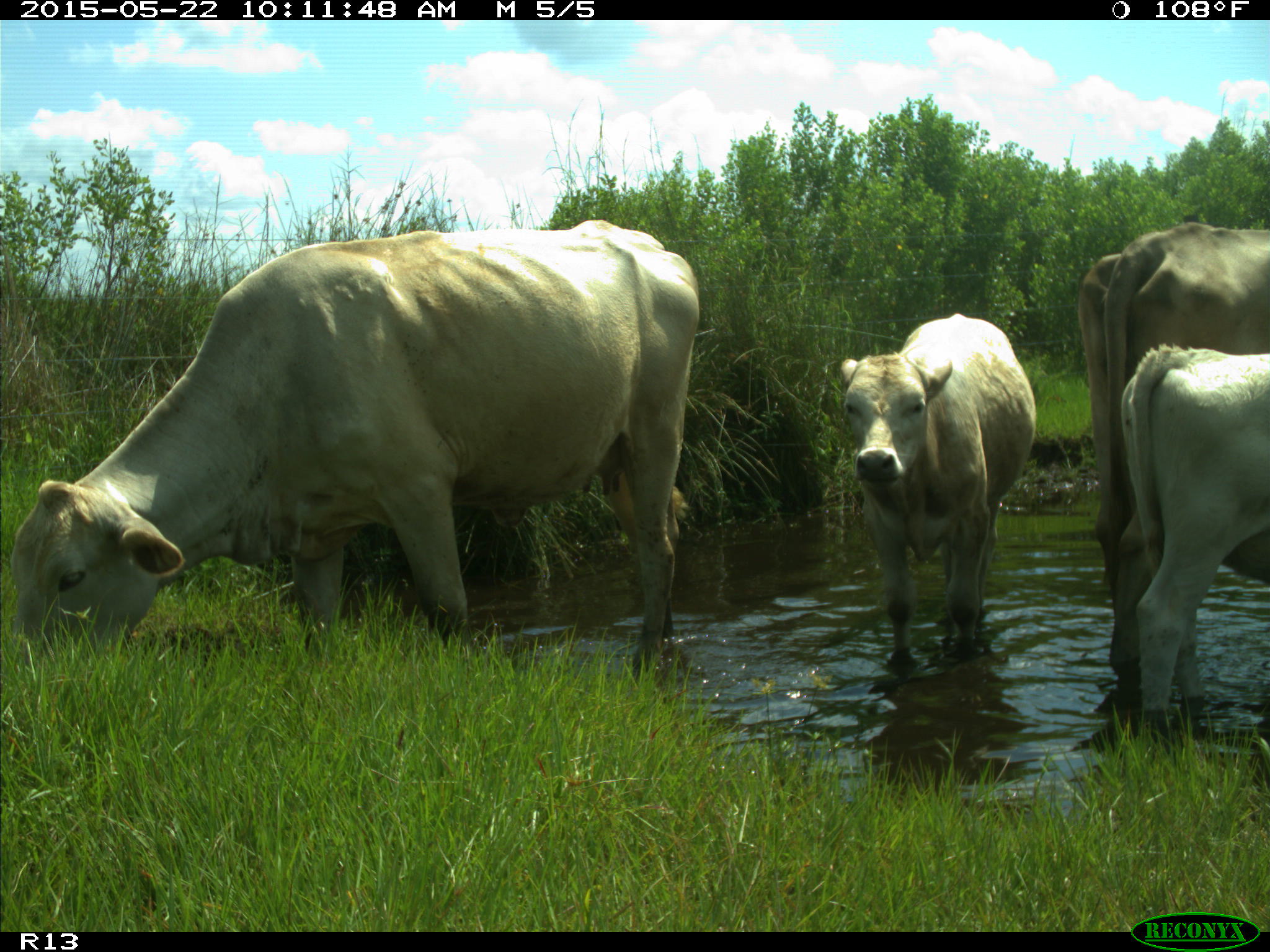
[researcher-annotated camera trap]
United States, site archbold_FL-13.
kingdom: Animalia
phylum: Chordata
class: Mammalia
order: Artiodactyla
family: Bovidae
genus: Bos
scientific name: Bos taurus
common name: domestic cow